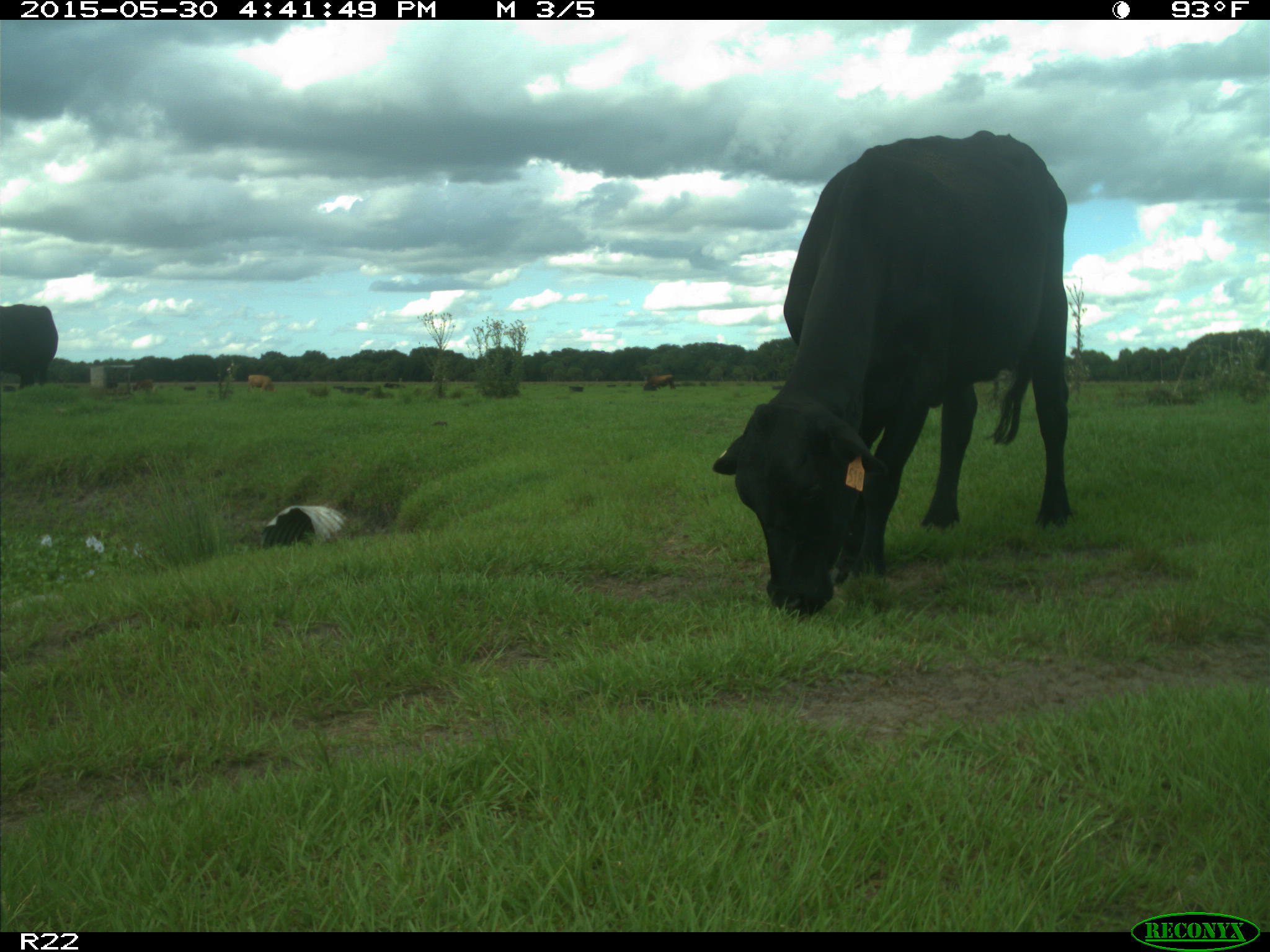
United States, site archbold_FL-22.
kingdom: Animalia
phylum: Chordata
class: Mammalia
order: Artiodactyla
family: Bovidae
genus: Bos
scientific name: Bos taurus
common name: domestic cow